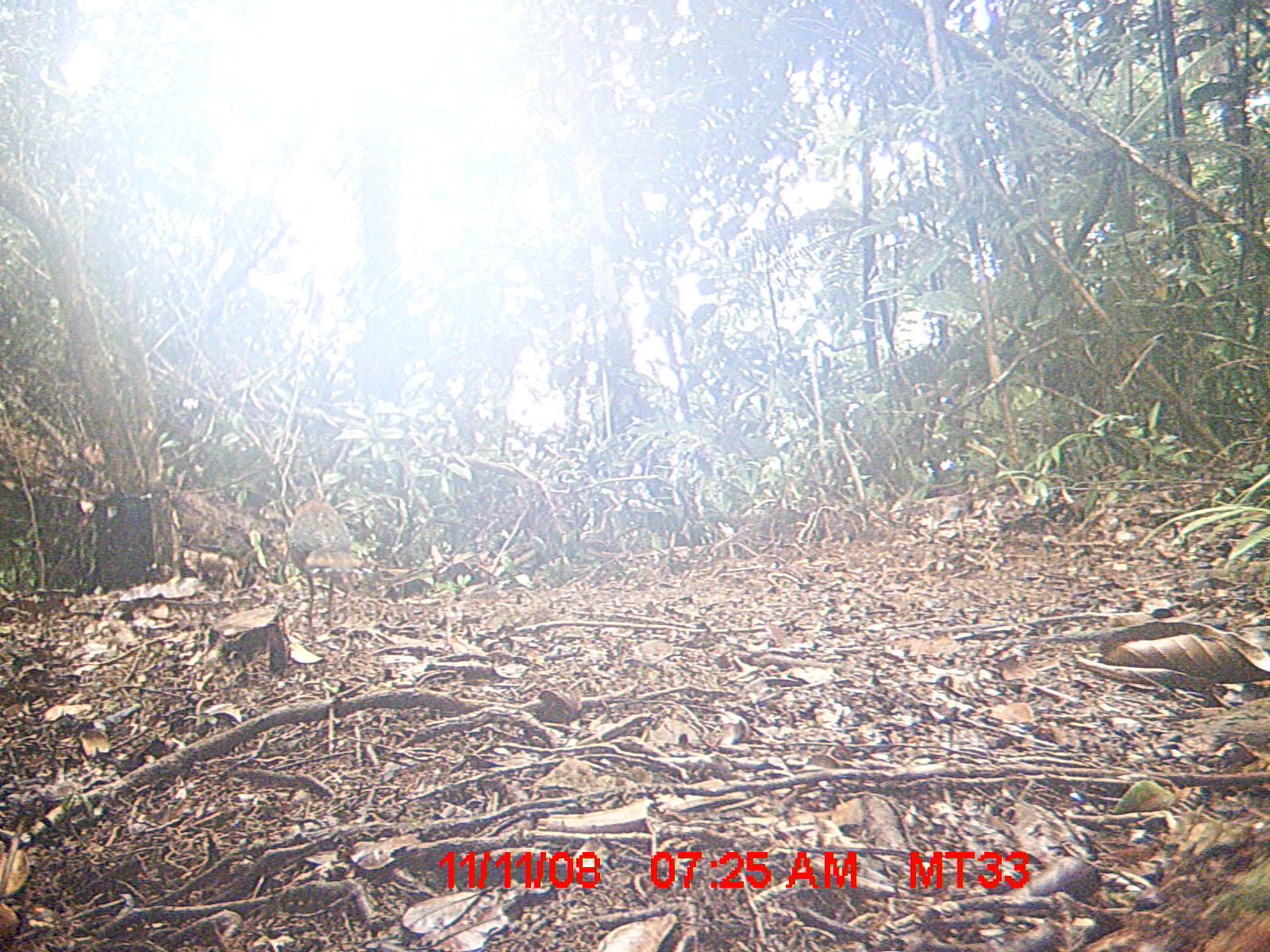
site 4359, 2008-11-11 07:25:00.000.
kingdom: Animalia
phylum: Chordata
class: Aves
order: Coraciiformes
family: Brachypteraciidae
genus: Brachypteracias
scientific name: Brachypteracias squamiger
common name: scaly ground-roller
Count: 1.